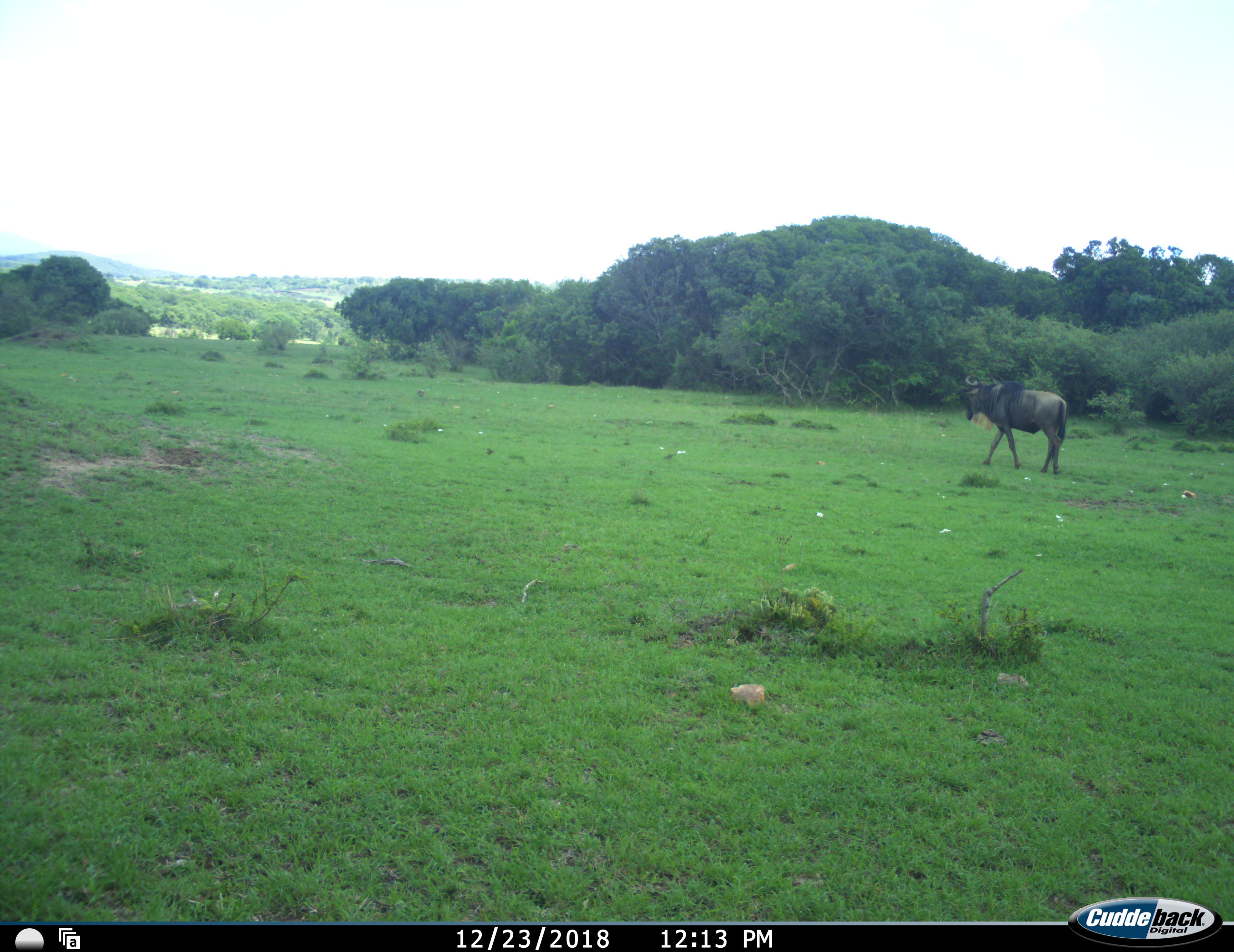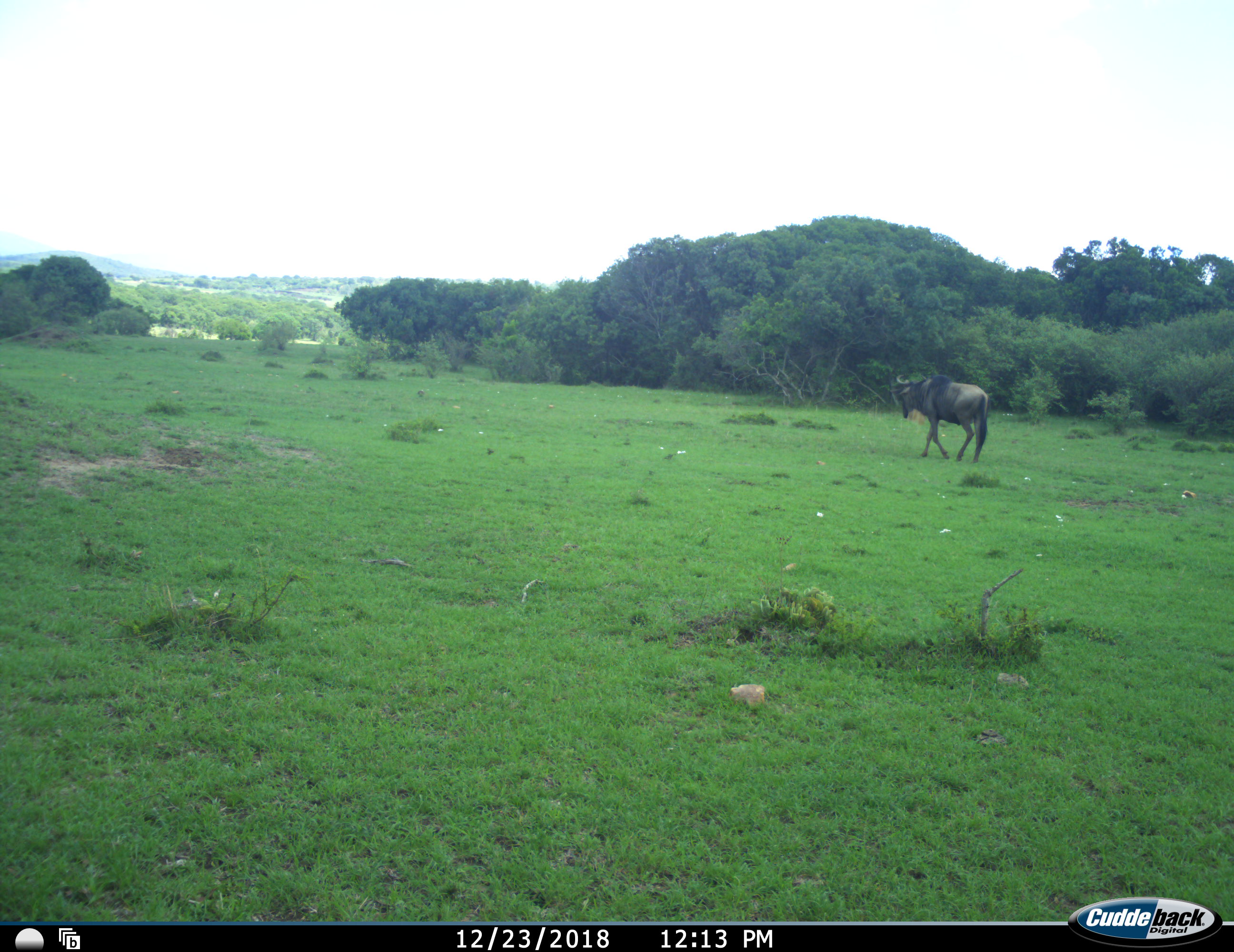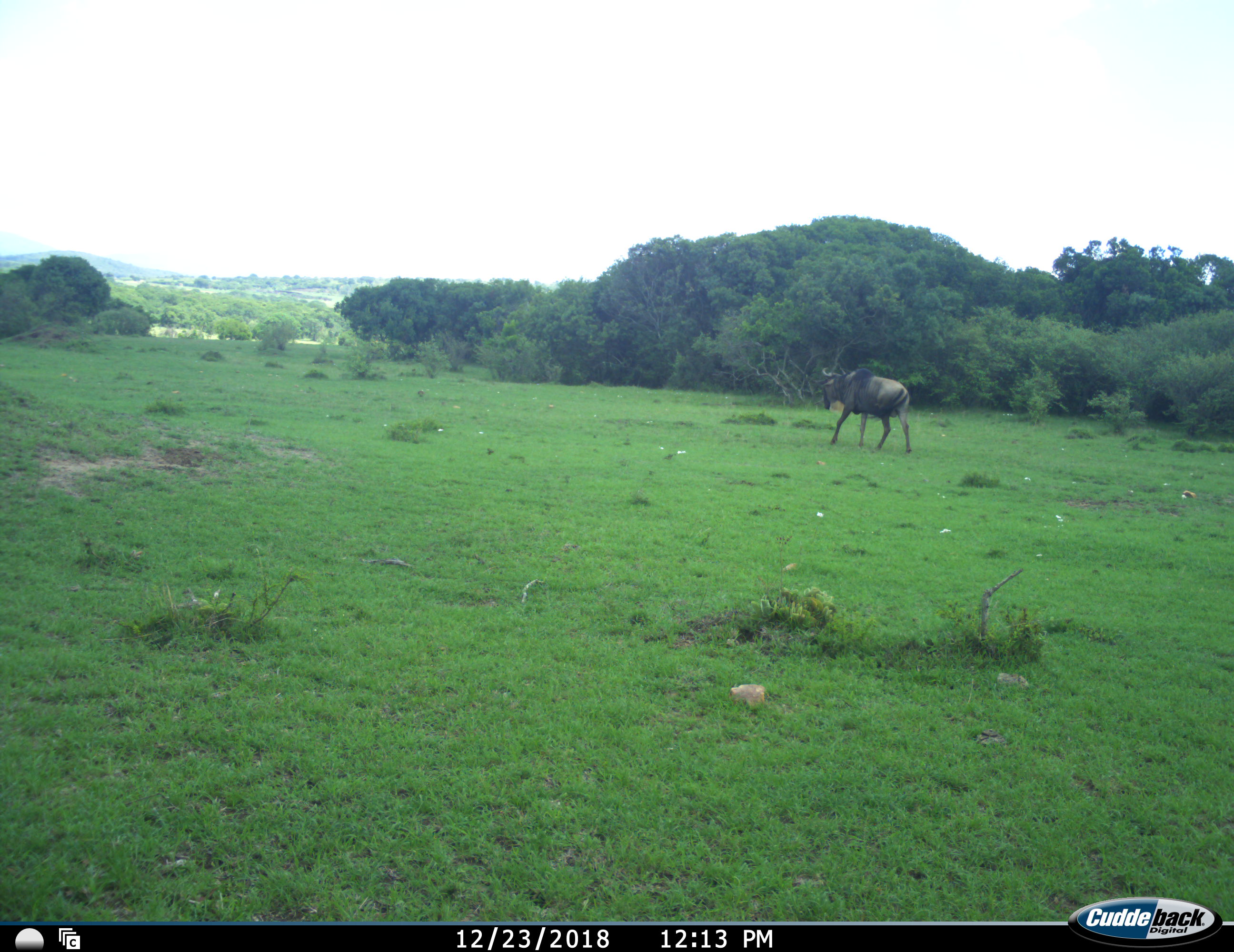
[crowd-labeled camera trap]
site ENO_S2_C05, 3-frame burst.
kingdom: Animalia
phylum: Chordata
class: Mammalia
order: Artiodactyla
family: Bovidae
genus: Connochaetes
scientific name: Connochaetes taurinus taurinus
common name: blue wildebeest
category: wildebeestblue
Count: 1.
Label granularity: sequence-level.